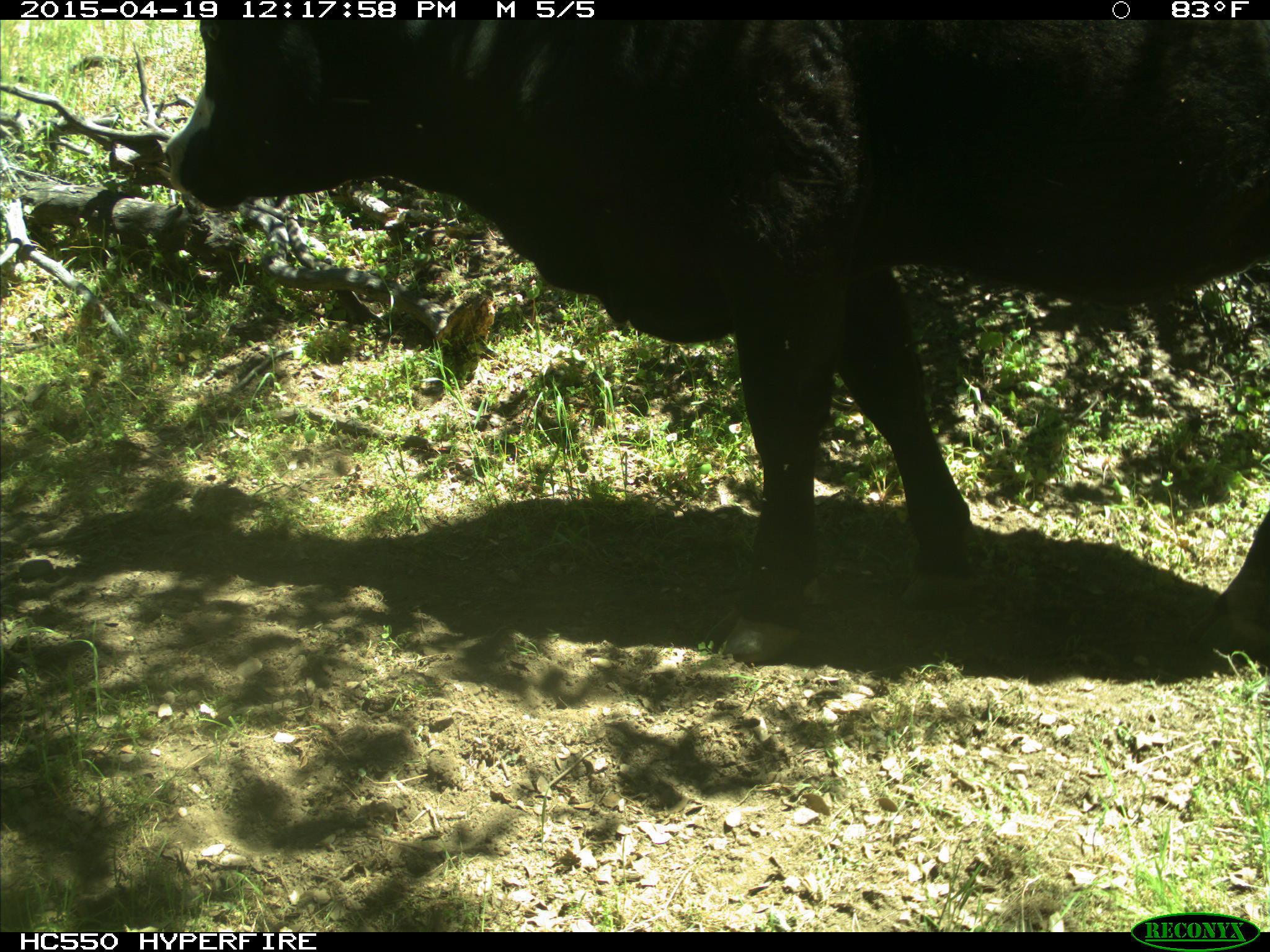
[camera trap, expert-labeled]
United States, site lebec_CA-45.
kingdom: Animalia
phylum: Chordata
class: Mammalia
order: Artiodactyla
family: Bovidae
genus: Bos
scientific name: Bos taurus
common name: domestic cow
Bos taurus (domestic cow).